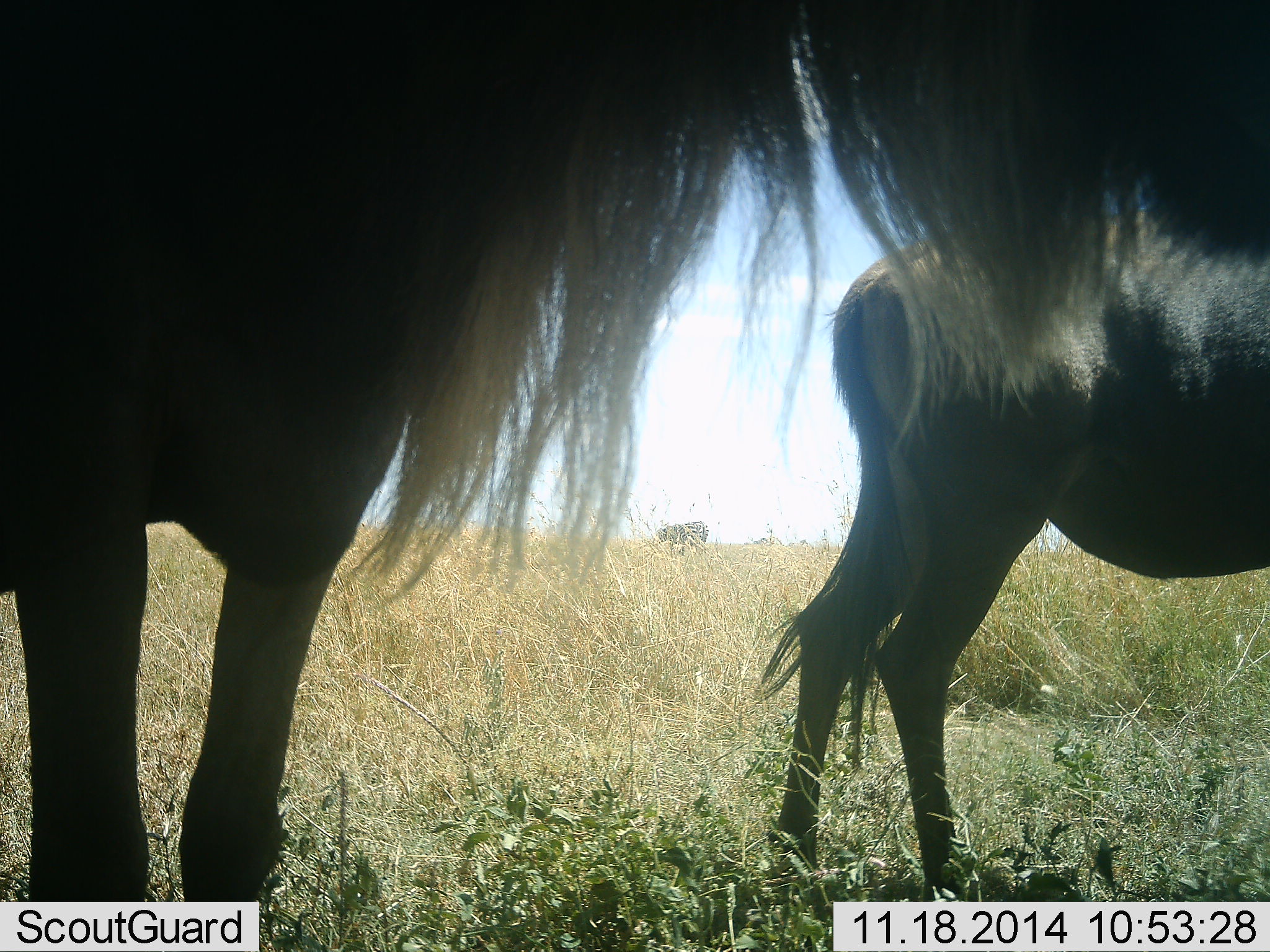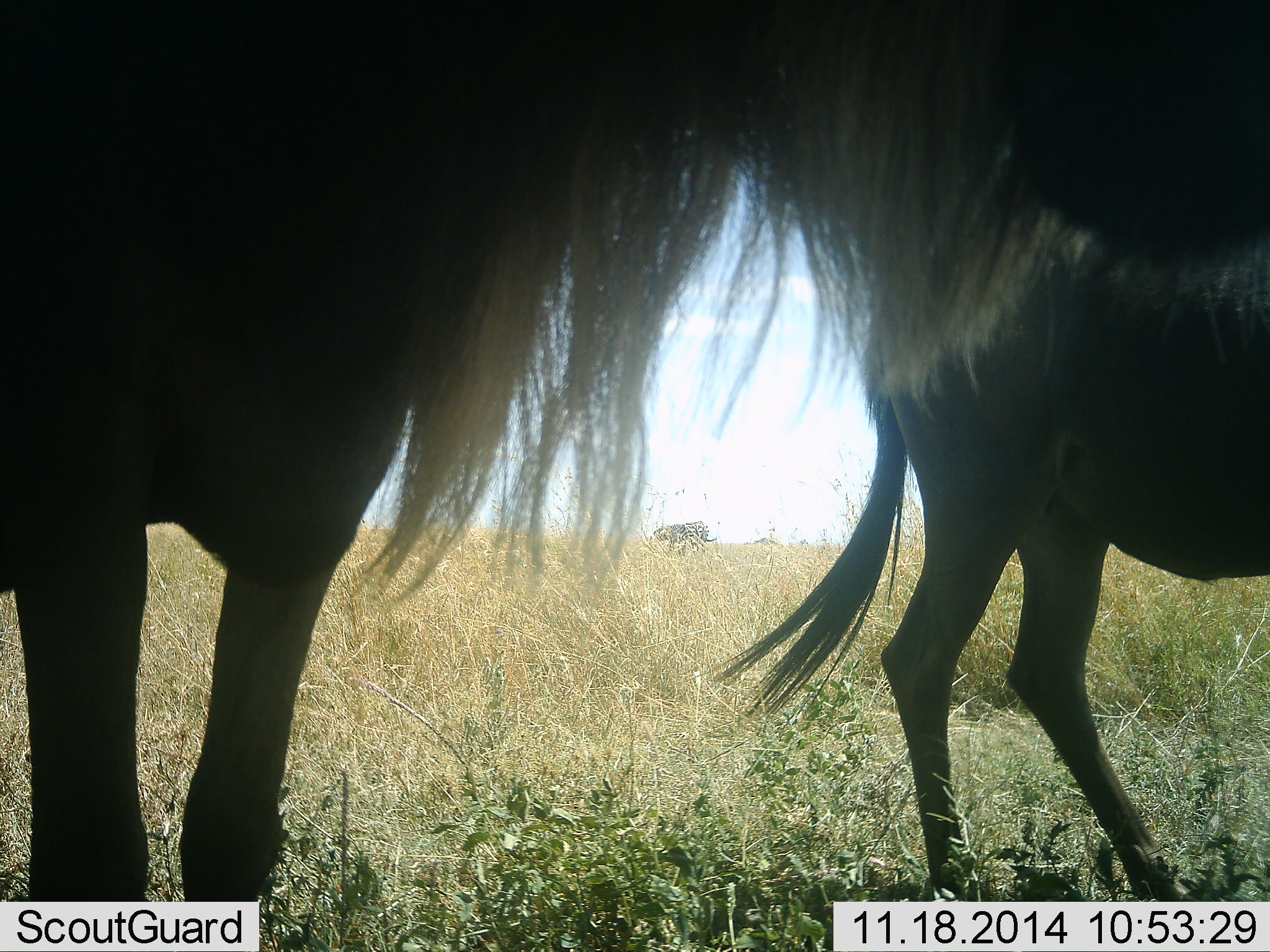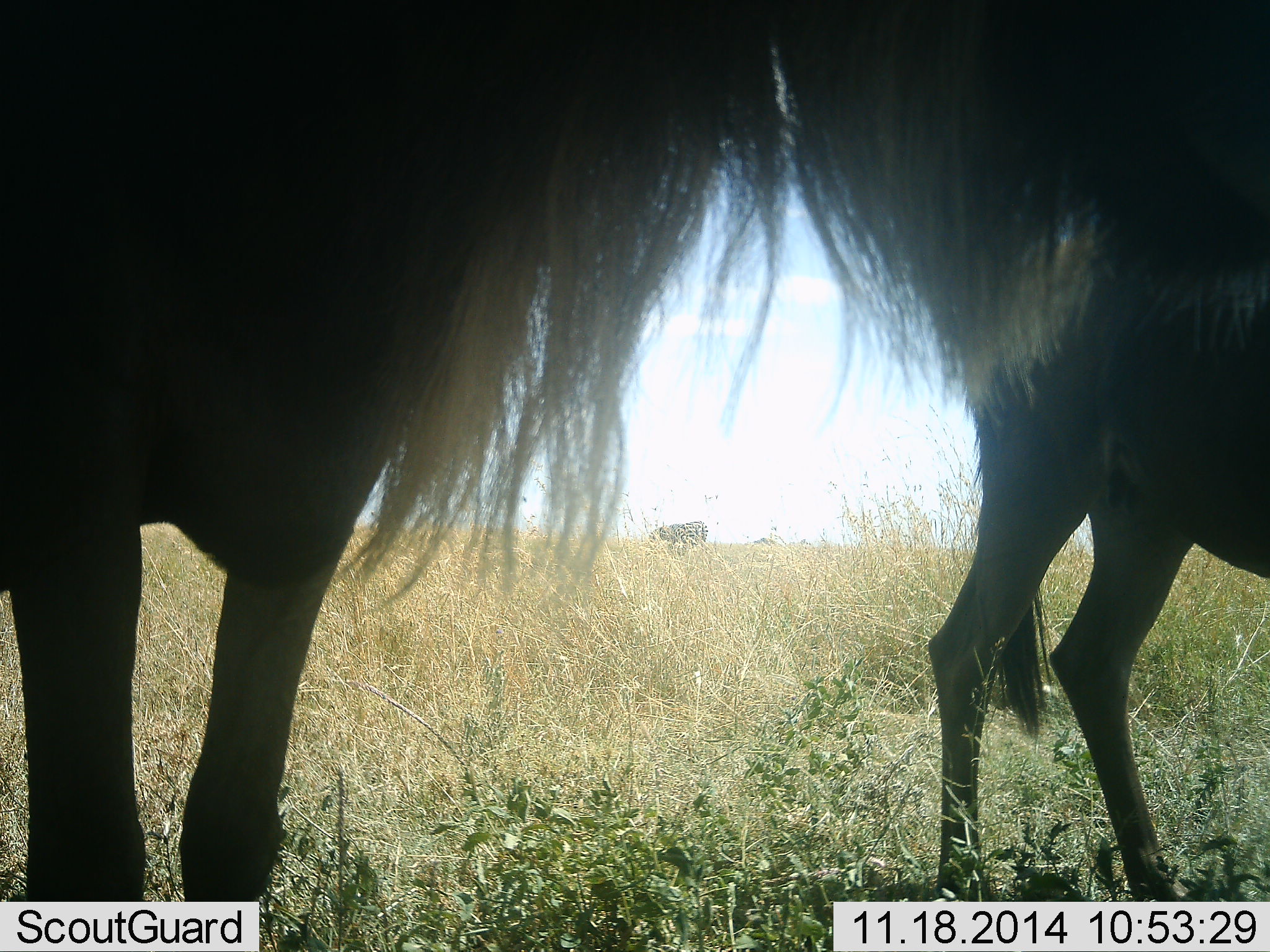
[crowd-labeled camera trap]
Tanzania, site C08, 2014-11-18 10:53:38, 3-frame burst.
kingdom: Animalia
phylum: Chordata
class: Mammalia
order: Artiodactyla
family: Bovidae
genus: Connochaetes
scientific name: Connochaetes taurinus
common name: blue wildebeest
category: wildebeest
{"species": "wildebeest (blue wildebeest) (Connochaetes taurinus)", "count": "3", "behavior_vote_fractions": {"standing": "80%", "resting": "0%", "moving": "50%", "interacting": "0%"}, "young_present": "0%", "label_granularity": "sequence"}